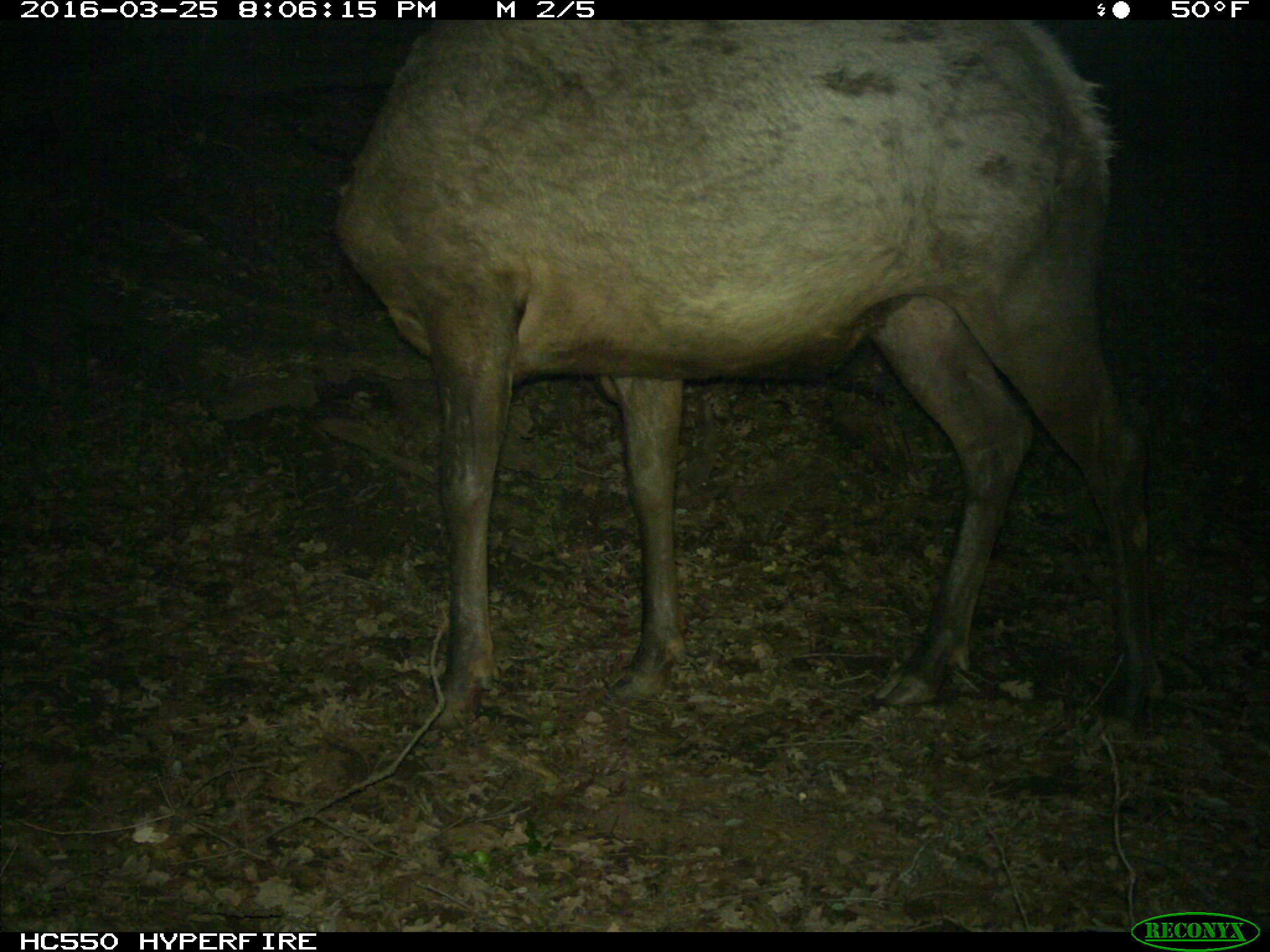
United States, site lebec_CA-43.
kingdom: Animalia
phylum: Chordata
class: Mammalia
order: Artiodactyla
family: Cervidae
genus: Cervus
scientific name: Cervus canadensis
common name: elk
Cervus canadensis (elk).